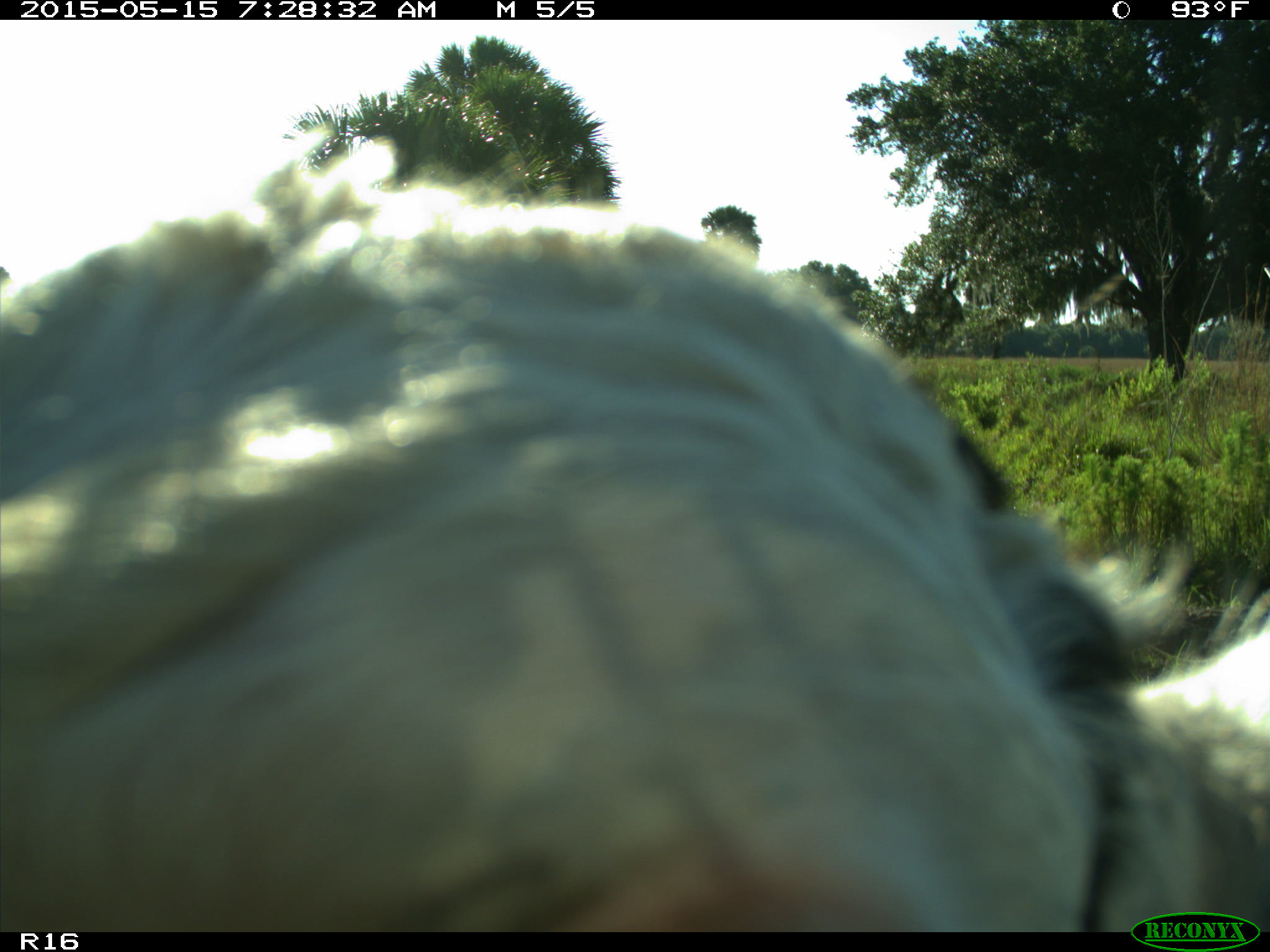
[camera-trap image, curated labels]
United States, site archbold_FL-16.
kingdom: Animalia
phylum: Chordata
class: Mammalia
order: Artiodactyla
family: Bovidae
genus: Bos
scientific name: Bos taurus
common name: domestic cow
Bos taurus (domestic cow).